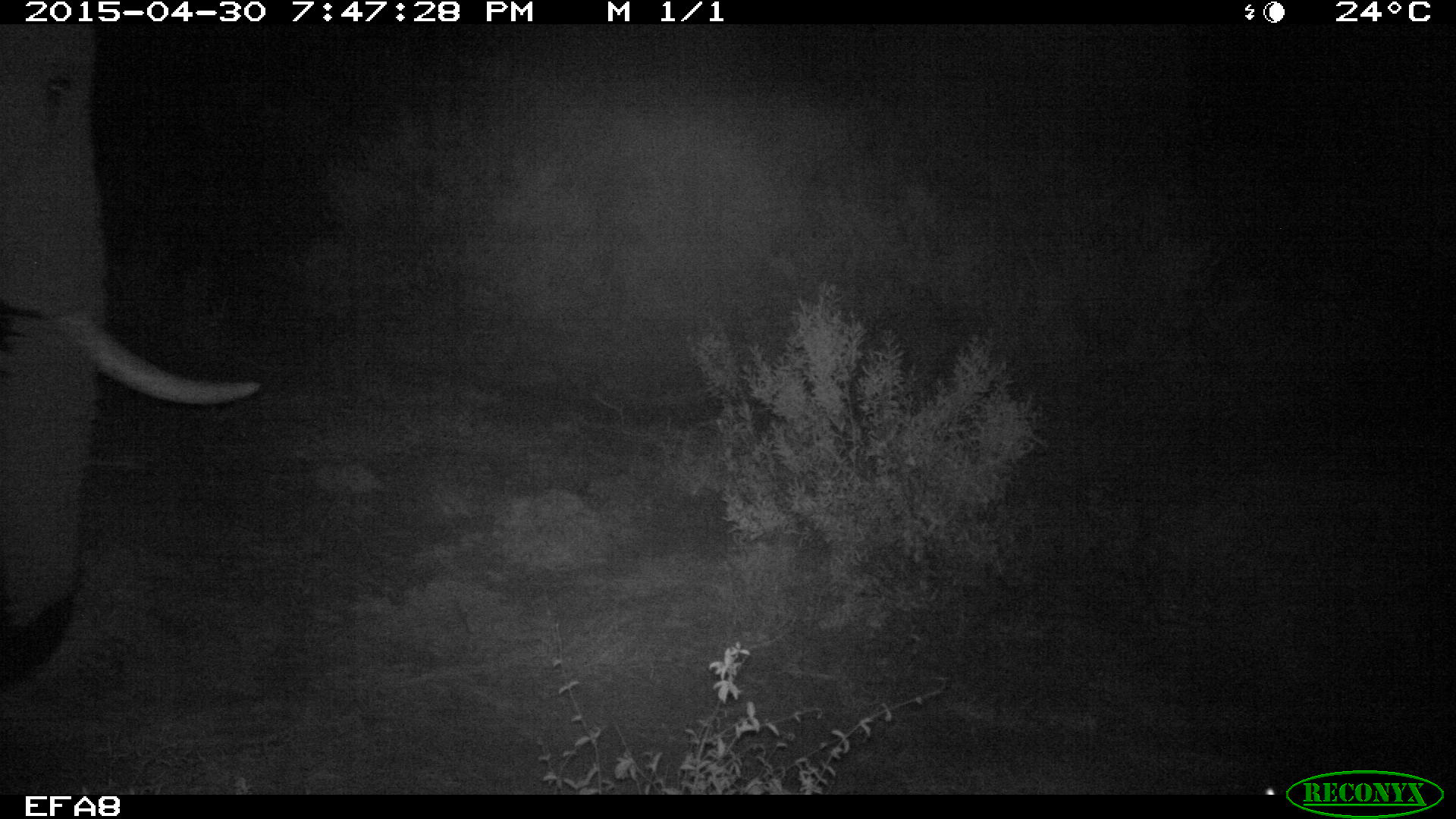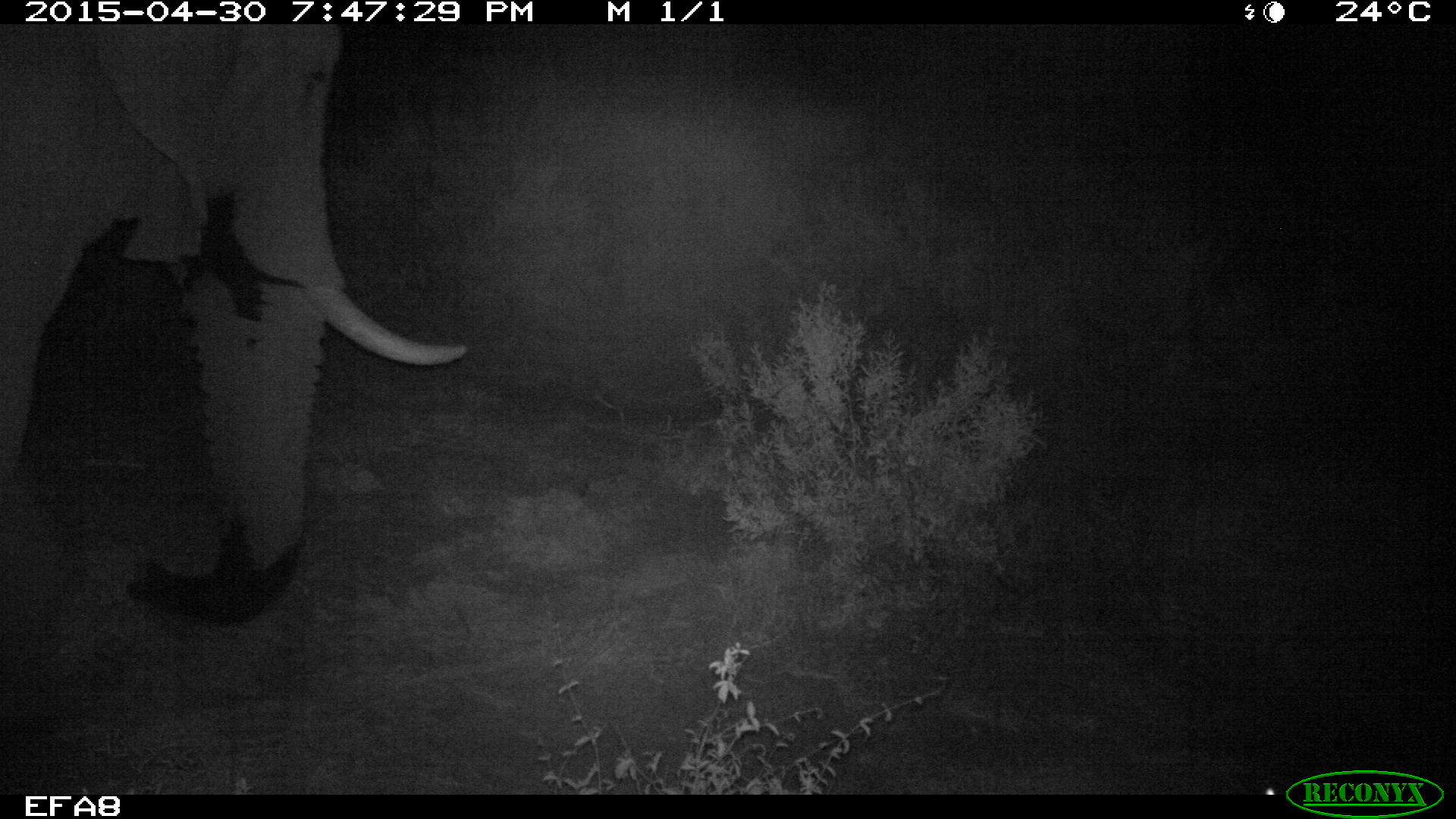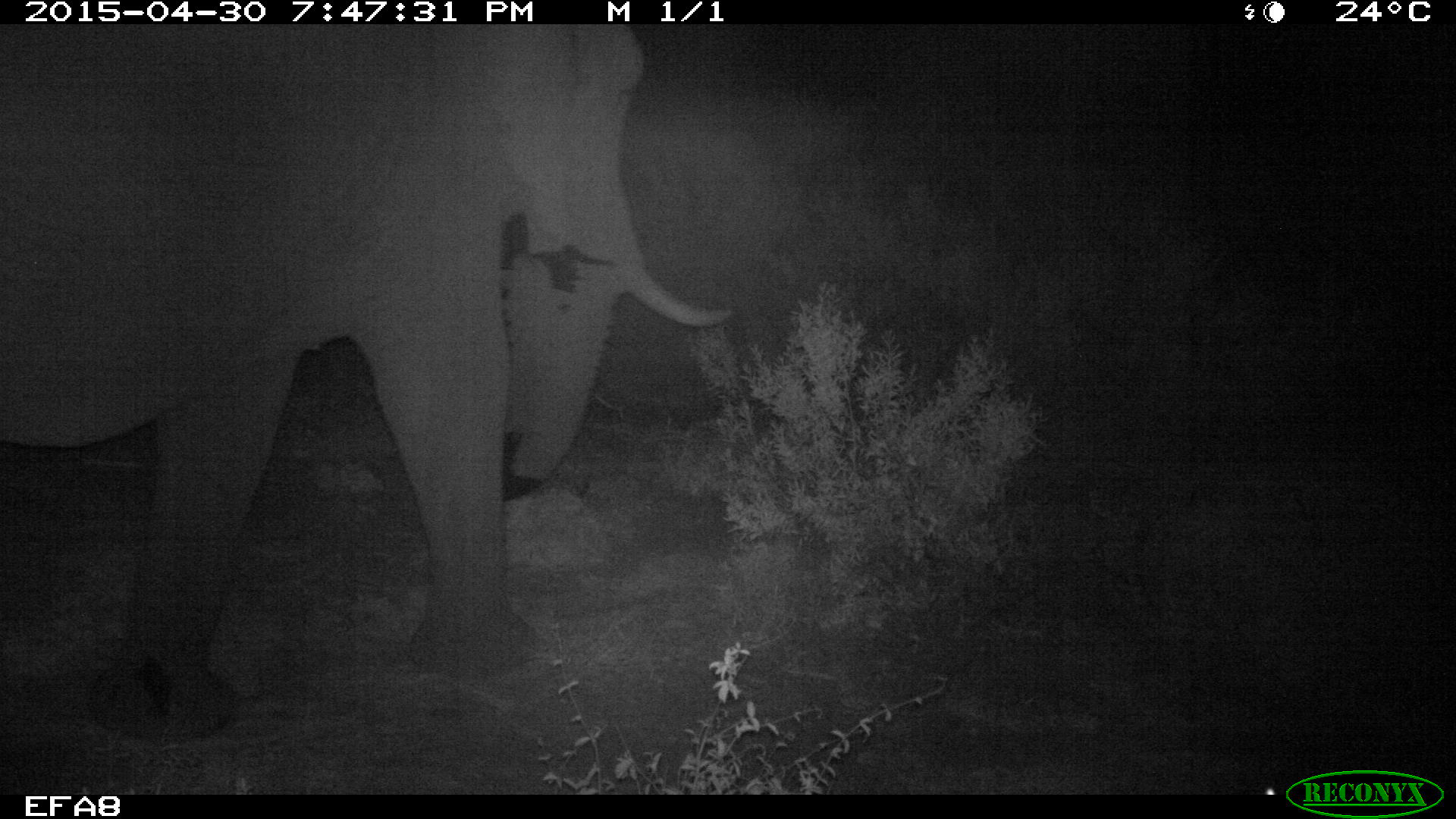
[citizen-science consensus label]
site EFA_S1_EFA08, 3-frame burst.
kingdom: Animalia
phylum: Chordata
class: Mammalia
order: Proboscidea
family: Elephantidae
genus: Loxodonta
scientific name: Loxodonta africana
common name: african bush elephant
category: elephant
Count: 1.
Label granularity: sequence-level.